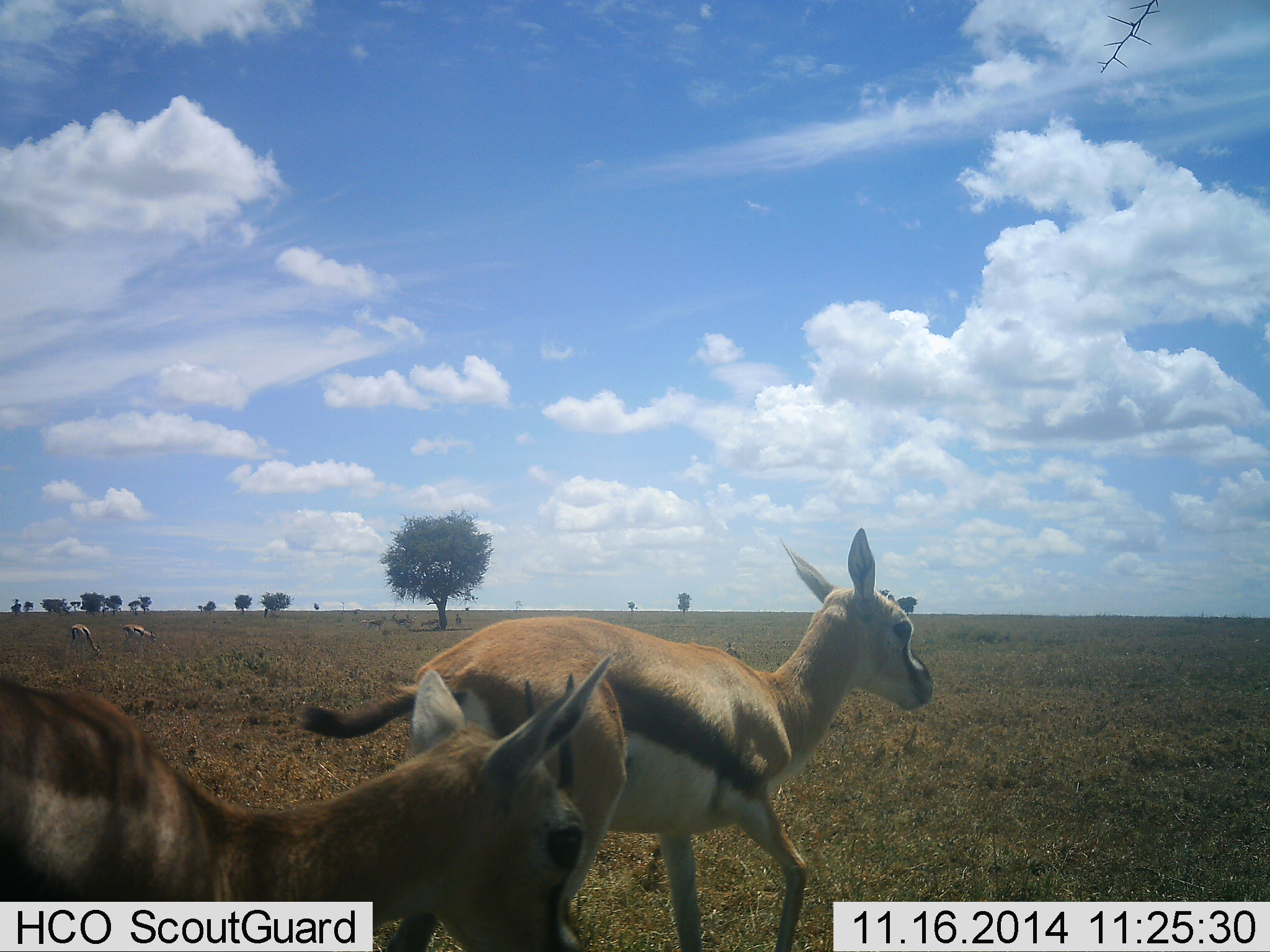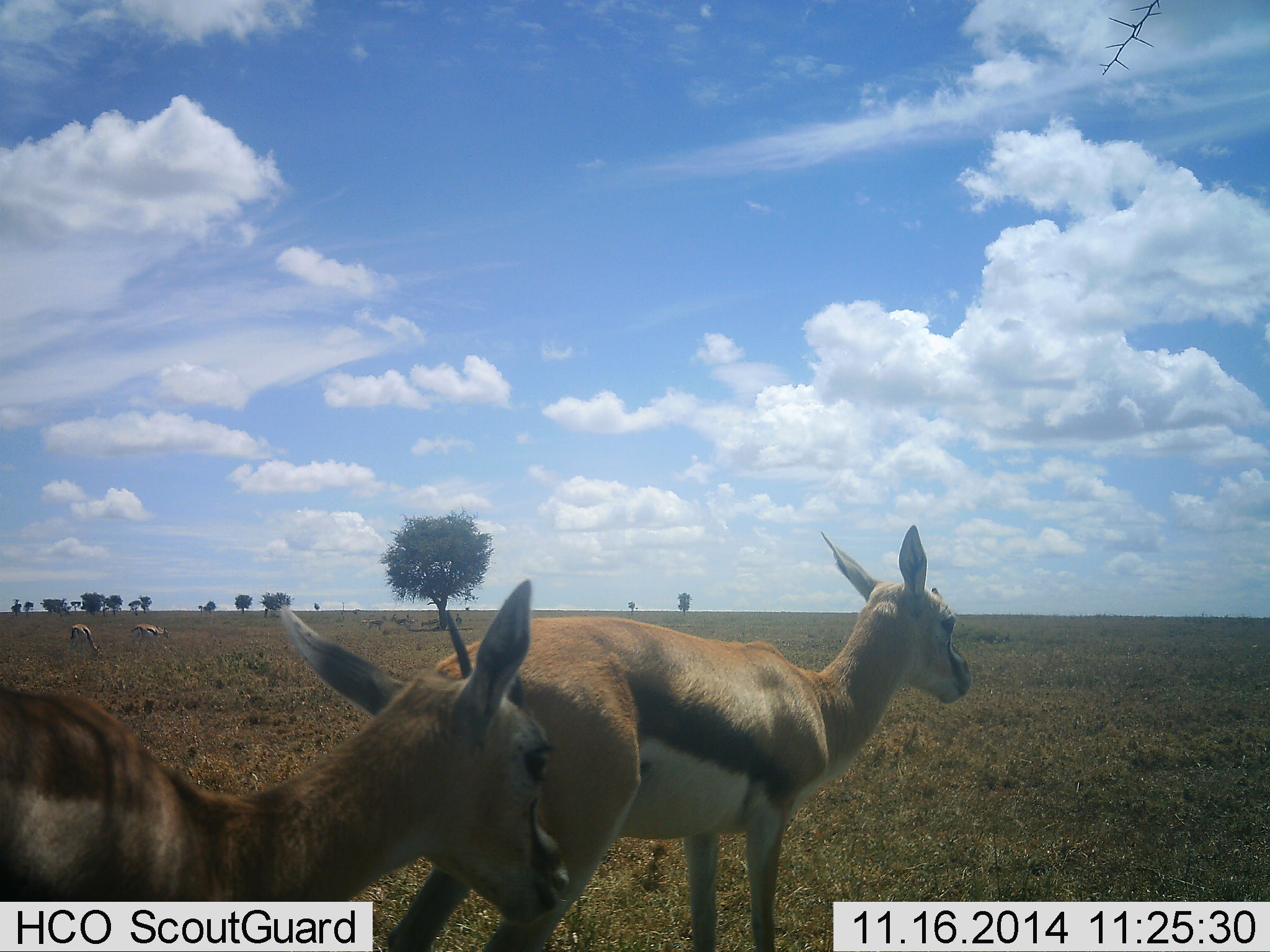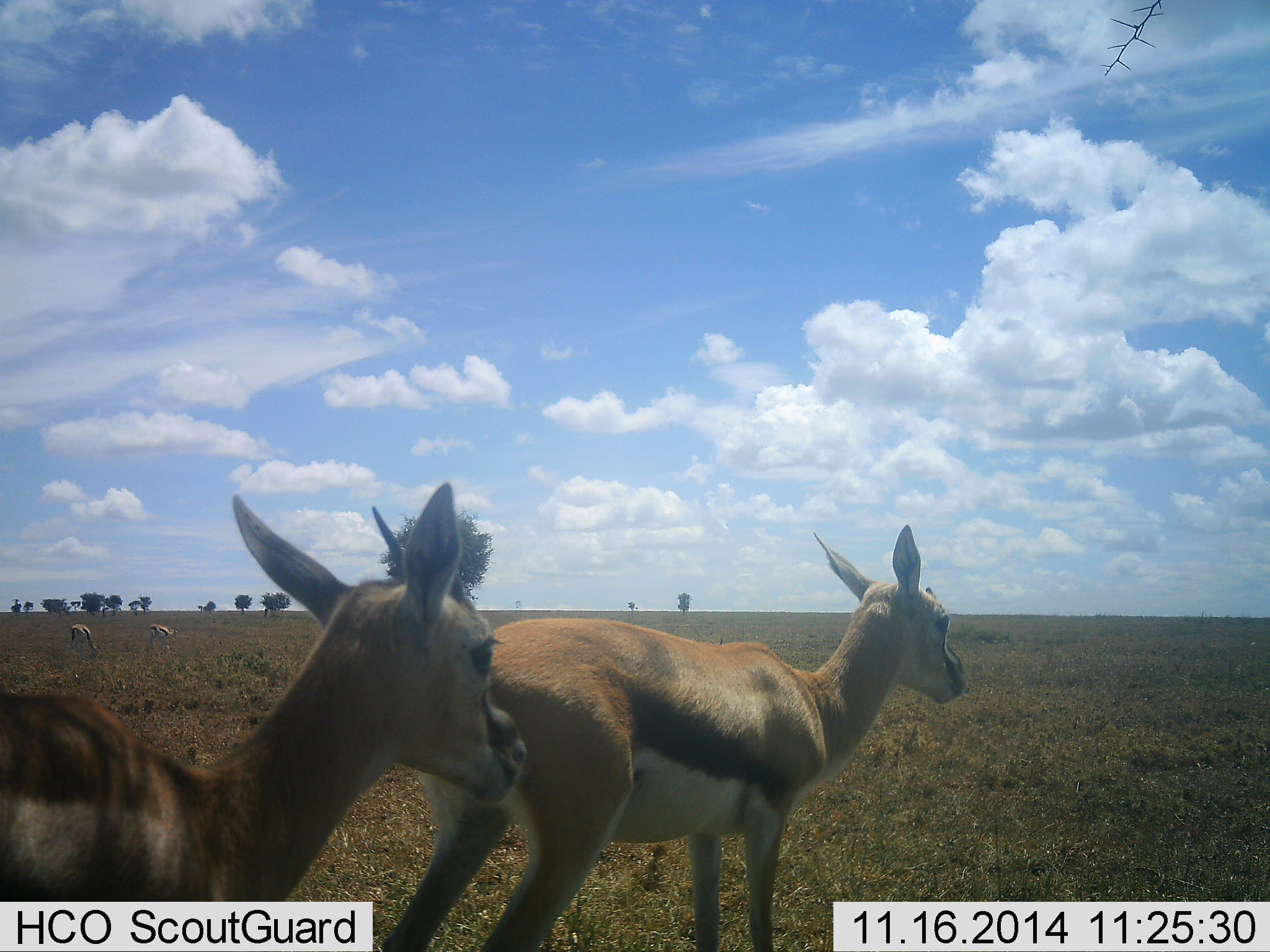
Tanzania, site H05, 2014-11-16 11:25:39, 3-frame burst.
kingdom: Animalia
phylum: Chordata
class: Mammalia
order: Artiodactyla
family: Bovidae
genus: Eudorcas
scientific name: Eudorcas thomsonii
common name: thomson's gazelle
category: gazellethomsons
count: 4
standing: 60%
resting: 10%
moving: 40%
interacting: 0%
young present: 0%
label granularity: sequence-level